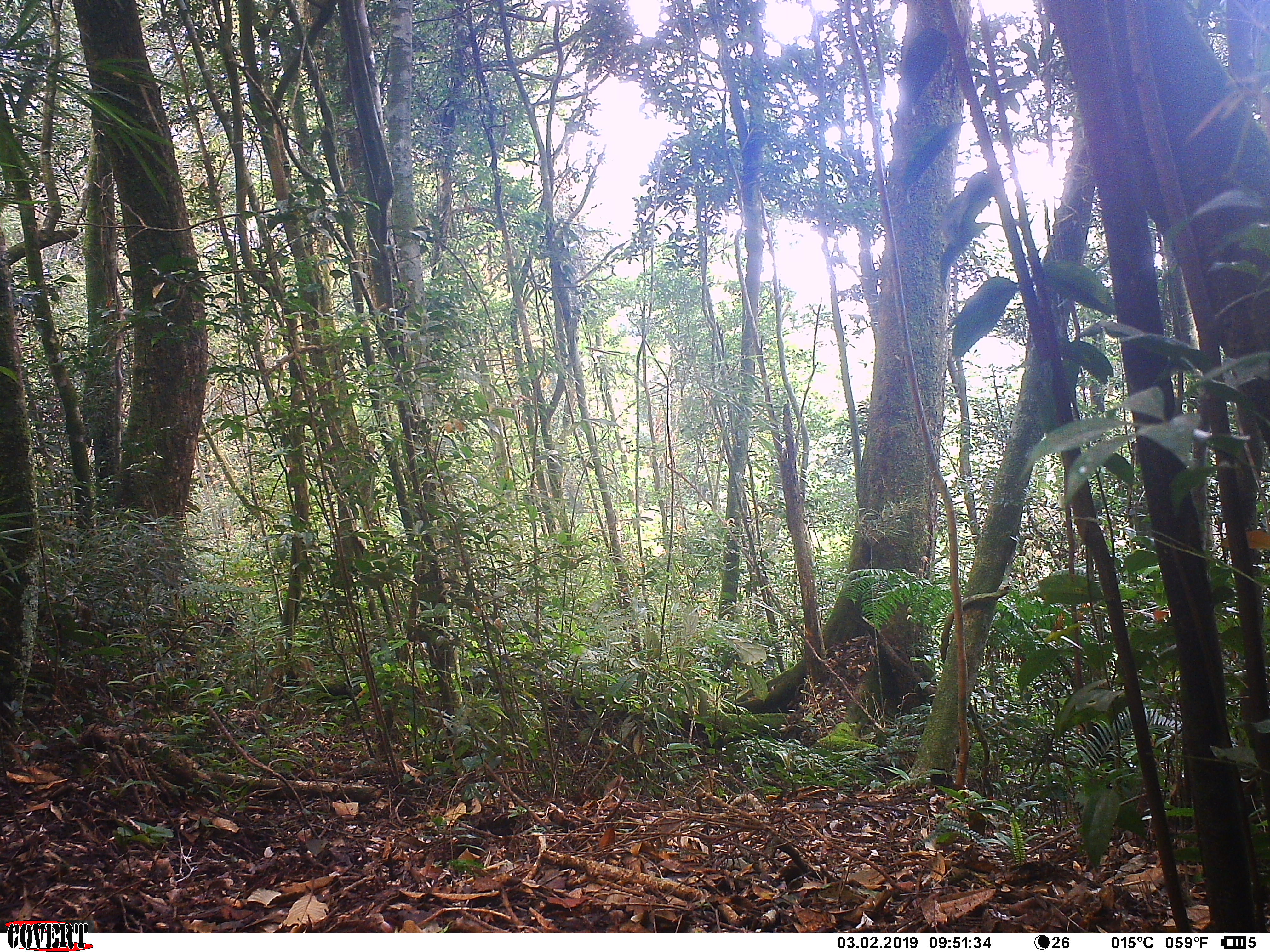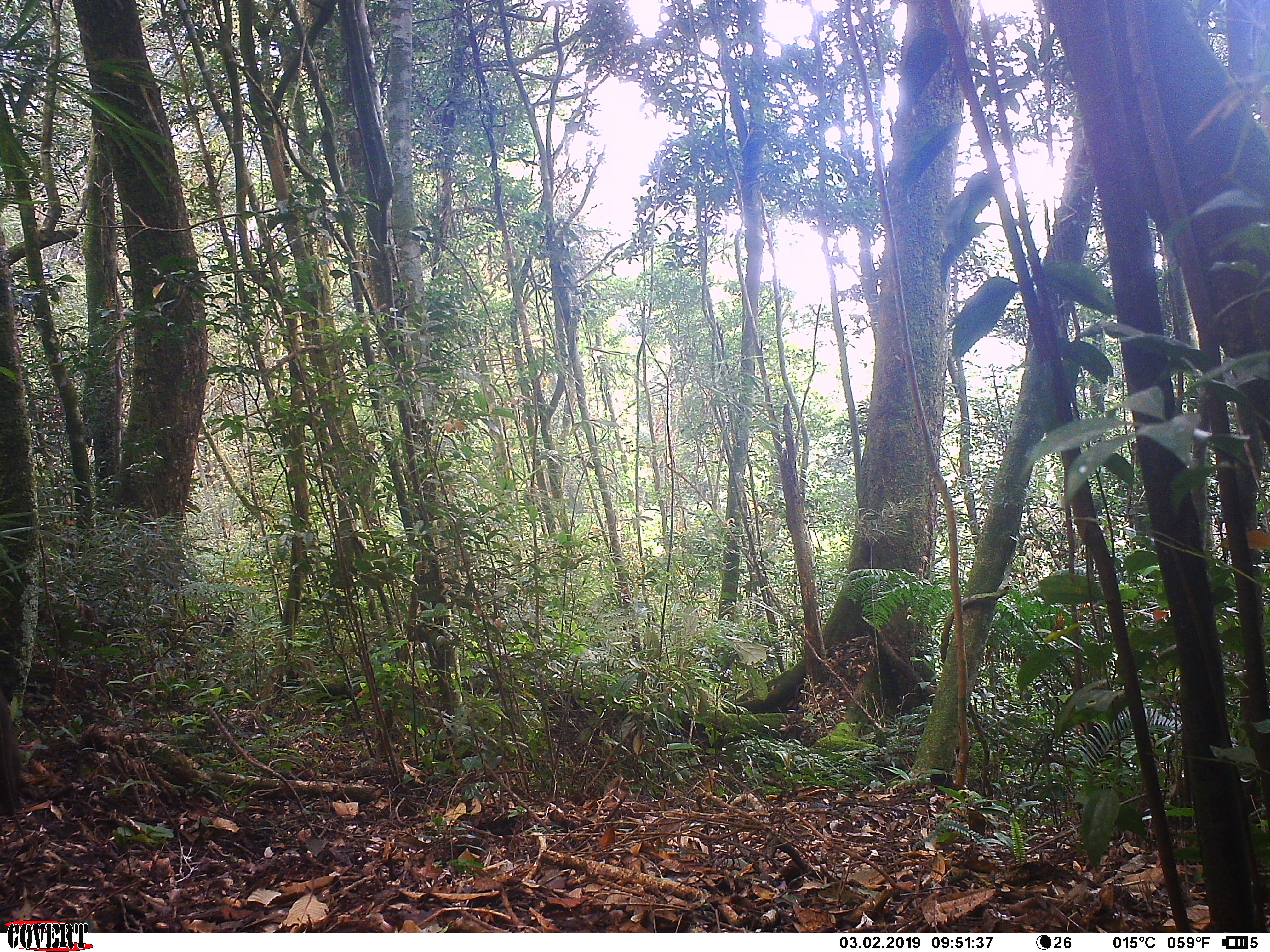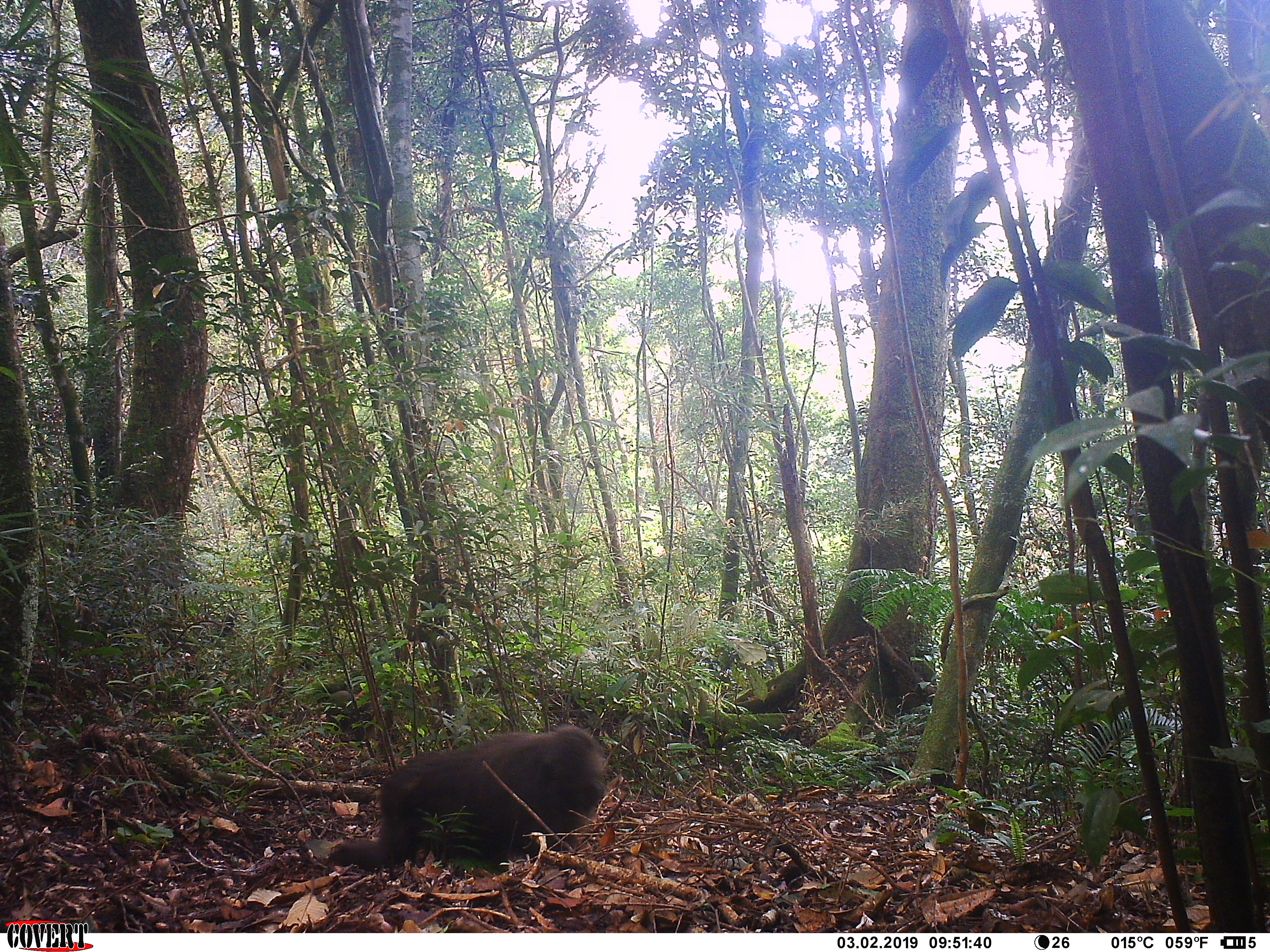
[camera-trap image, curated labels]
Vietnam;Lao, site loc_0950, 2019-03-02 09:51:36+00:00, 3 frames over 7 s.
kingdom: Animalia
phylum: Chordata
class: Mammalia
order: Primates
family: Cercopithecidae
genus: Macaca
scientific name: Macaca arctoides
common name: stump-tailed macaque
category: stump tailed macaque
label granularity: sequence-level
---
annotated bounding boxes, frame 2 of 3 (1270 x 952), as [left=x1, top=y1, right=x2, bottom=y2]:
stump tailed macaque: [left=0, top=680, right=25, bottom=817]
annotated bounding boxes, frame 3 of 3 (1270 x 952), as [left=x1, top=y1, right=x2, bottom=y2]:
stump tailed macaque: [left=326, top=722, right=610, bottom=871]